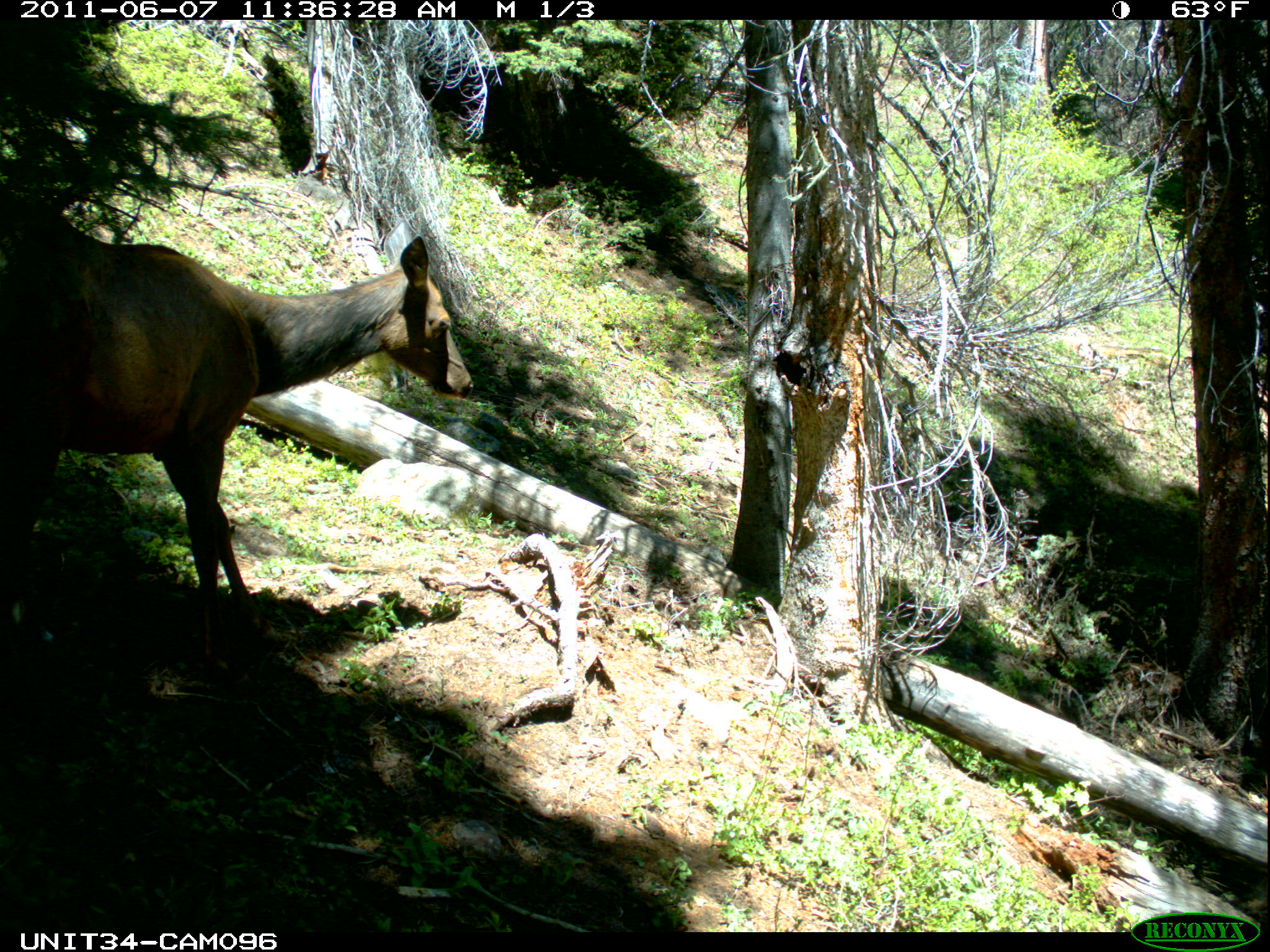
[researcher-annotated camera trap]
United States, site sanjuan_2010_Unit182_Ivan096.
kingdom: Animalia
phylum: Chordata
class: Mammalia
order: Artiodactyla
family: Cervidae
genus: Cervus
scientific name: Cervus elaphus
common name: red deer